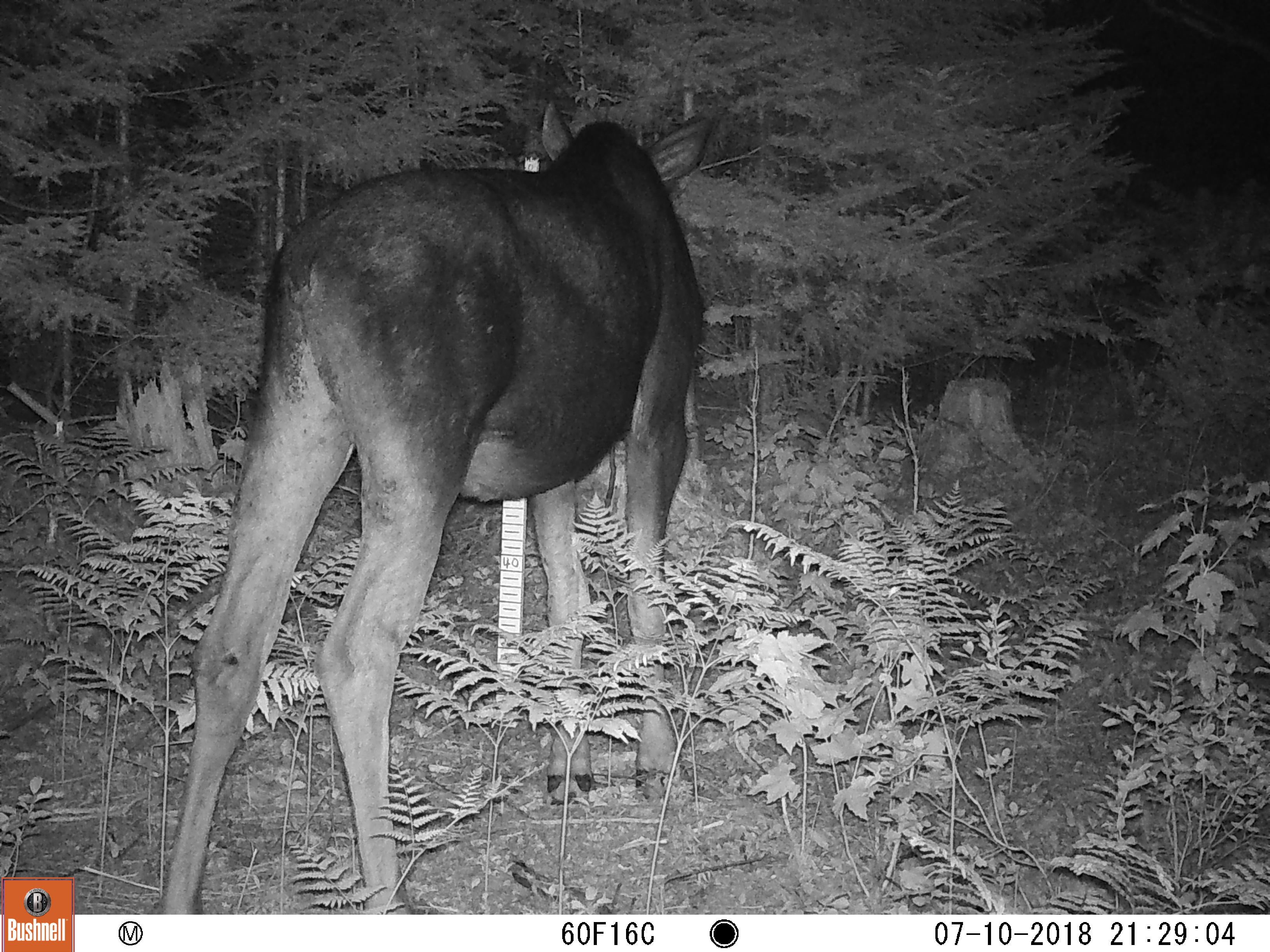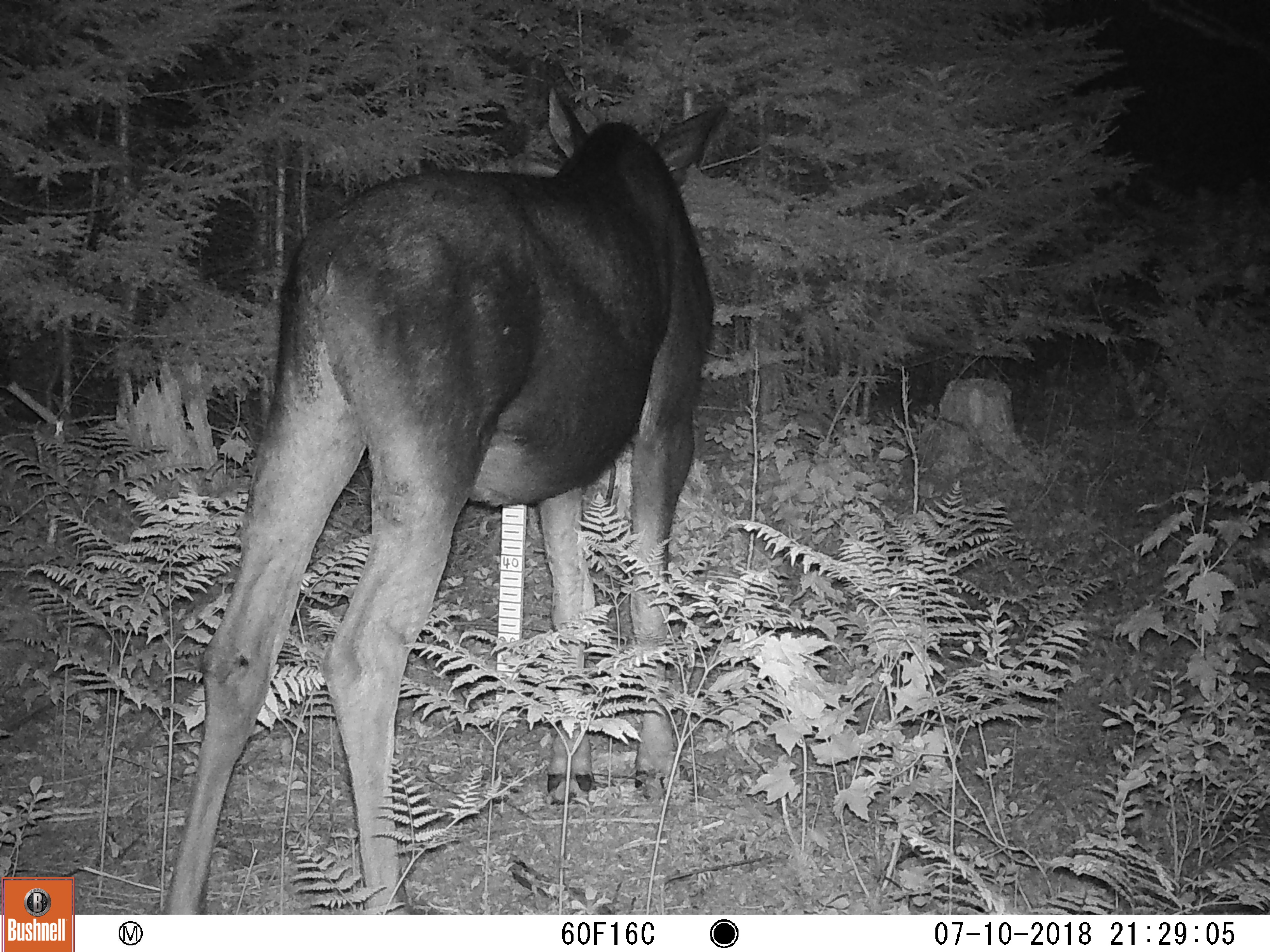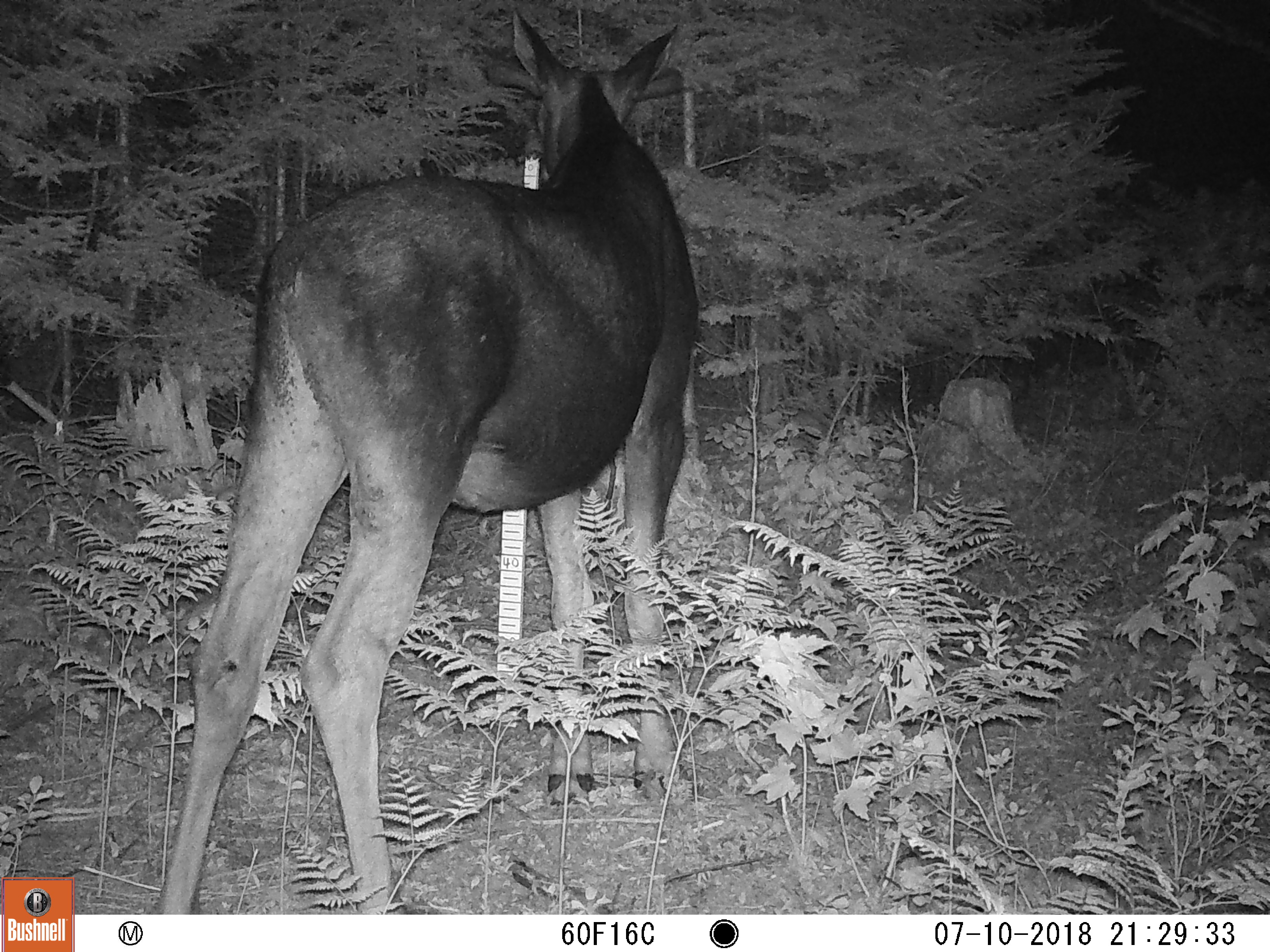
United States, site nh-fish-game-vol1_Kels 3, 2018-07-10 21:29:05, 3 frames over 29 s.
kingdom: Animalia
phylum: Chordata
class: Mammalia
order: Artiodactyla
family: Cervidae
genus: Alces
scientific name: Alces alces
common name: moose